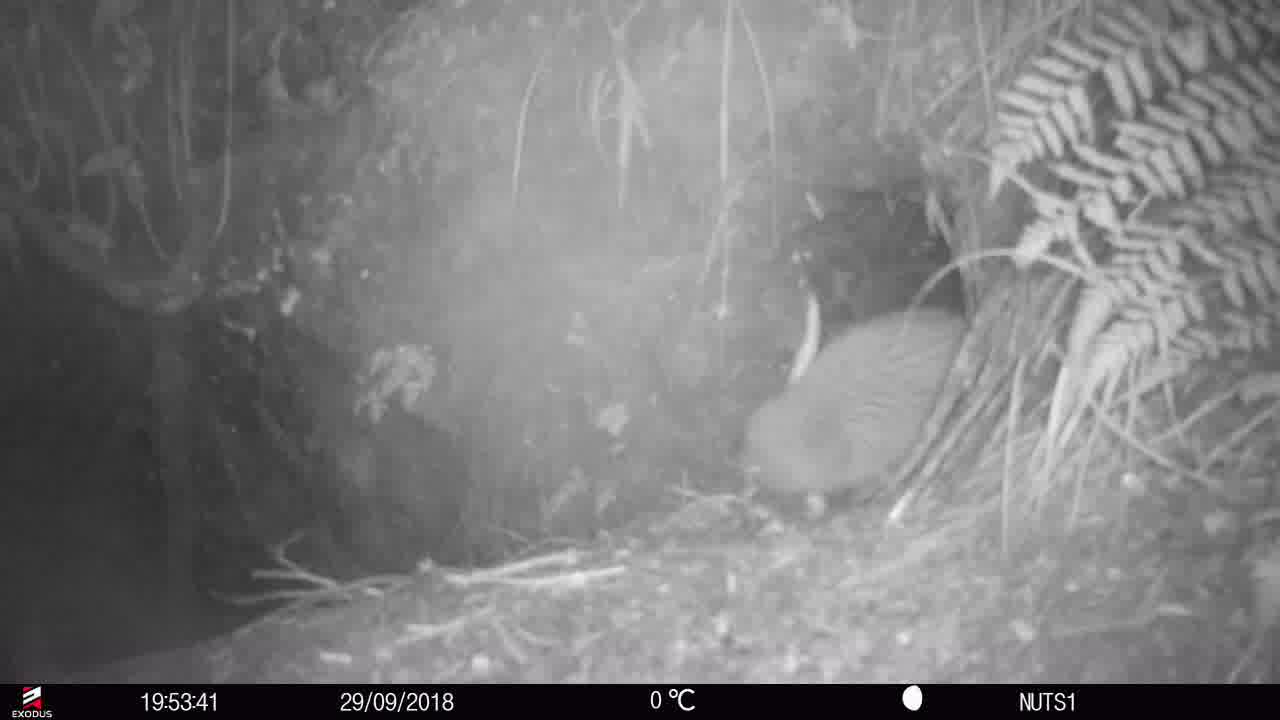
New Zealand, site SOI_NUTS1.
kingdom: Animalia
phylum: Chordata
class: Aves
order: Apterygiformes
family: Apterygidae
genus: Apteryx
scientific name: Apteryx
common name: kiwi